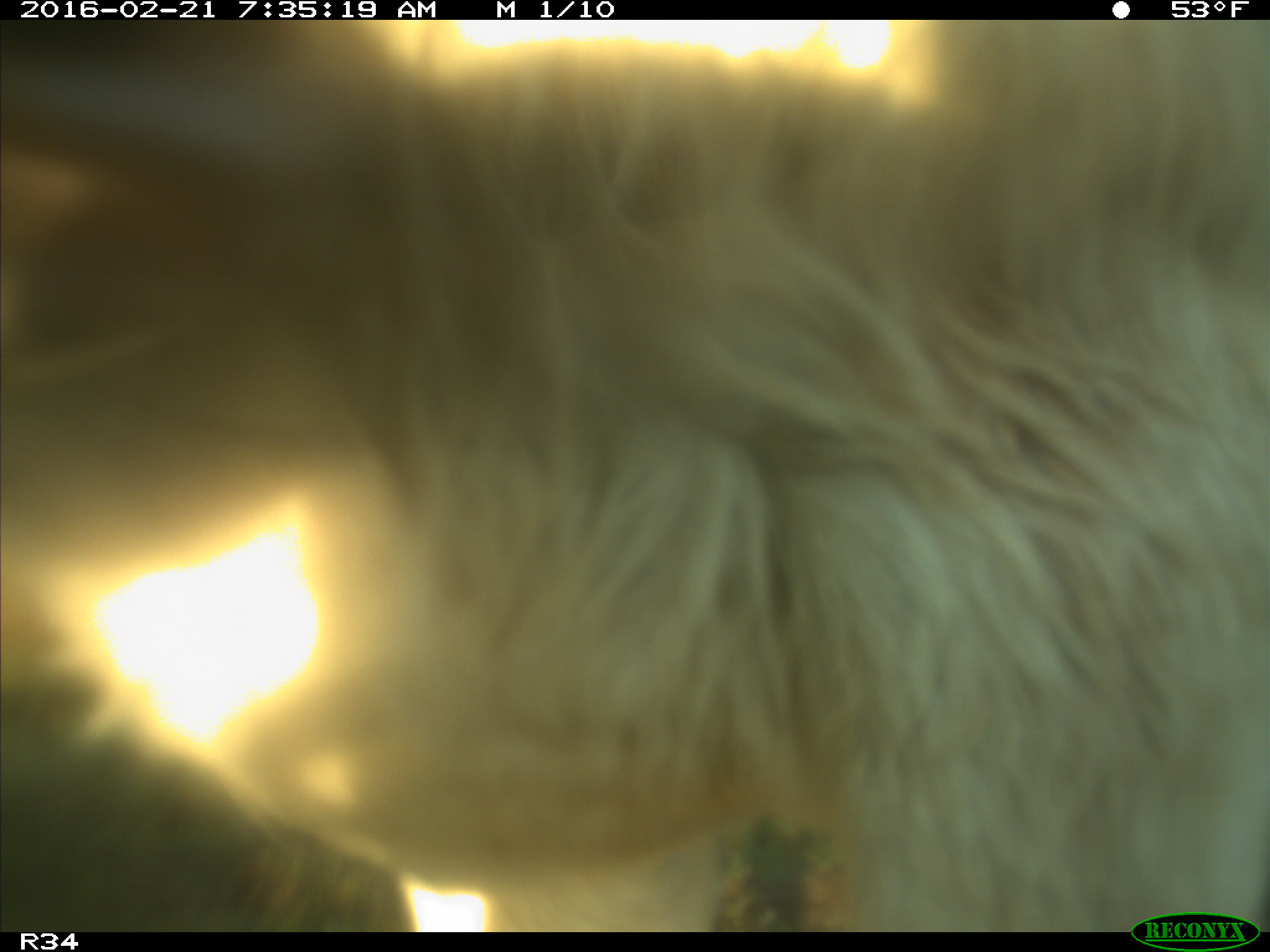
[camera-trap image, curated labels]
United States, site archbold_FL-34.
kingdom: Animalia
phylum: Chordata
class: Mammalia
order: Artiodactyla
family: Bovidae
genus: Bos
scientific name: Bos taurus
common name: domestic cow